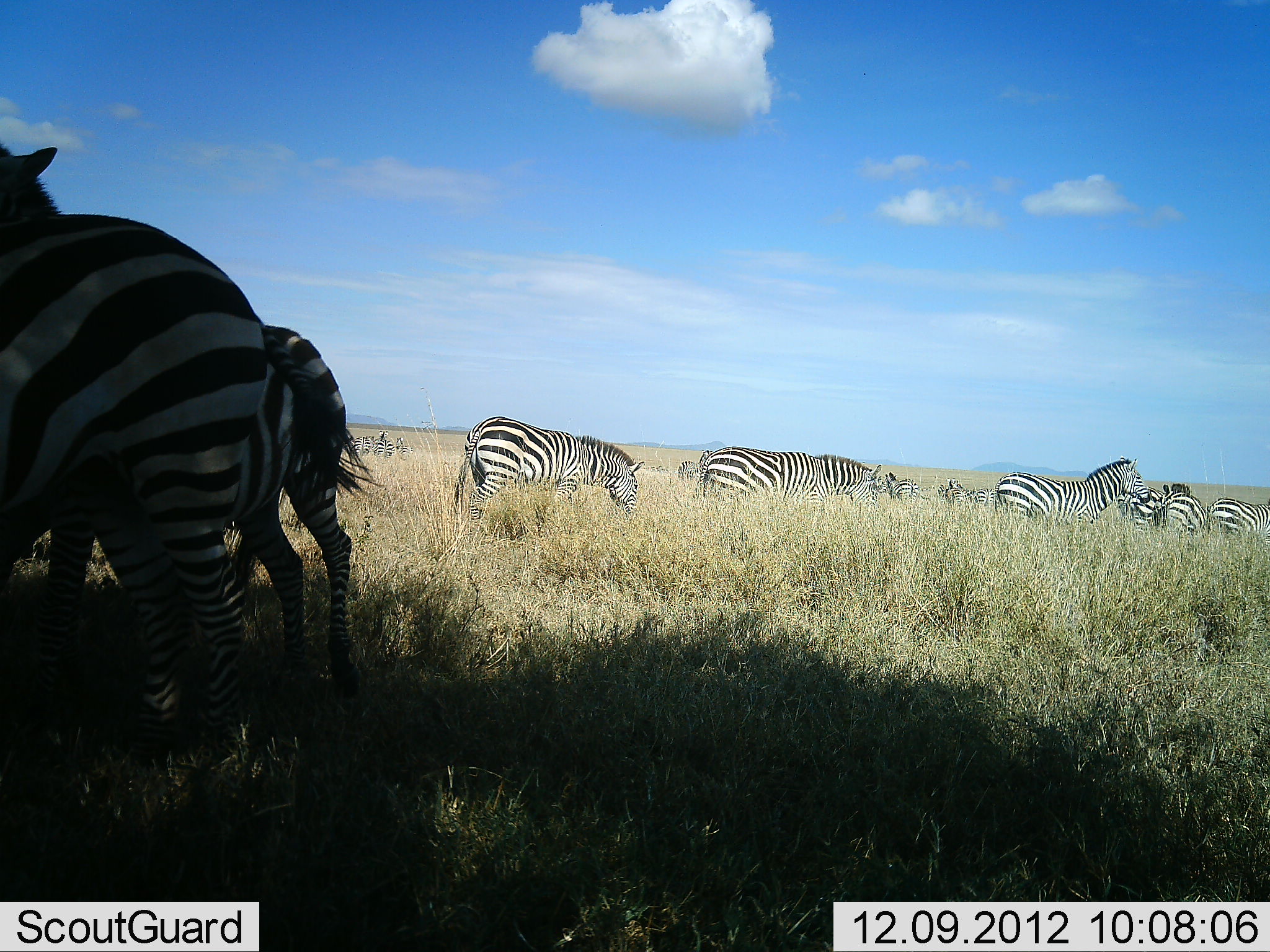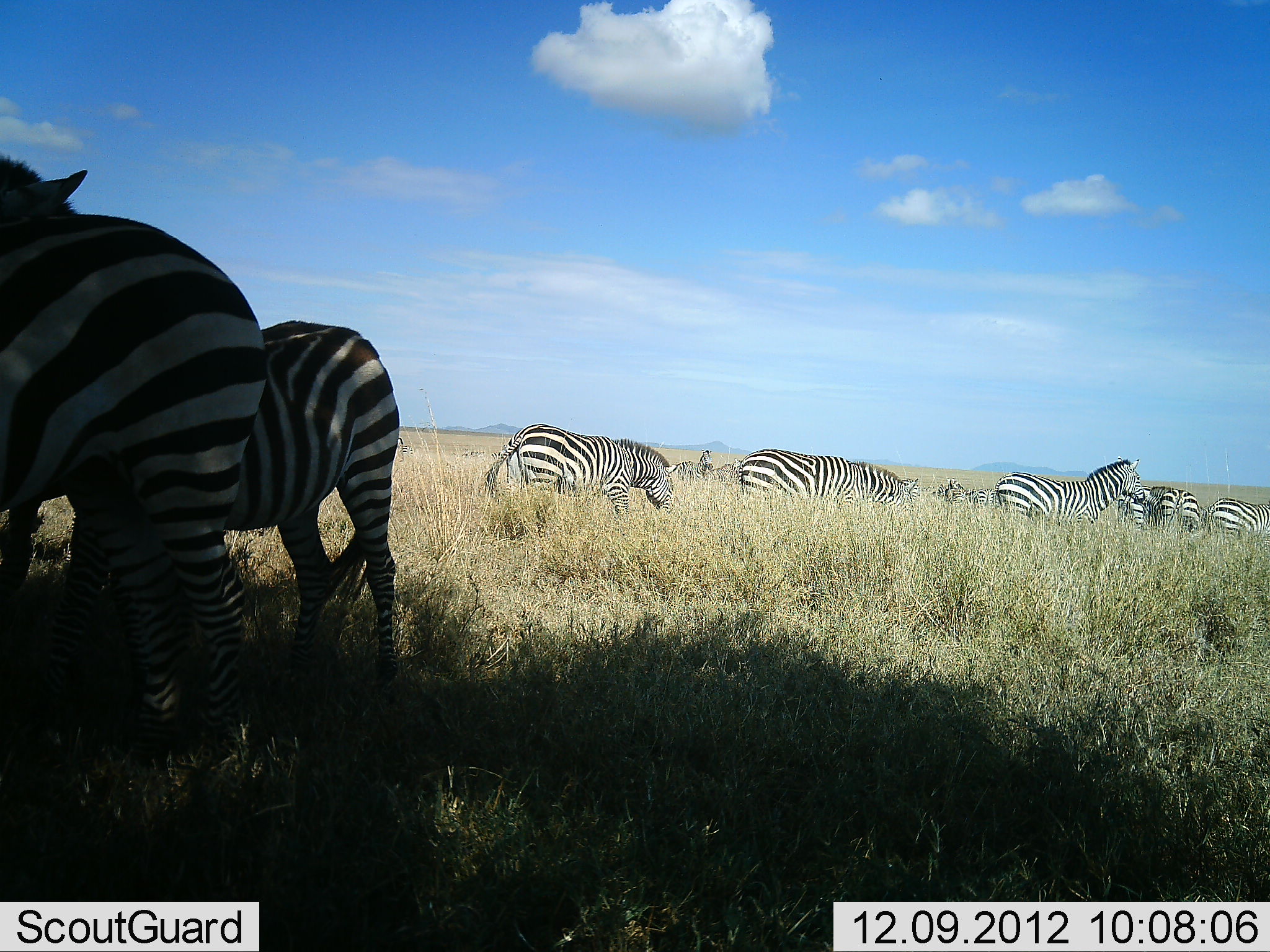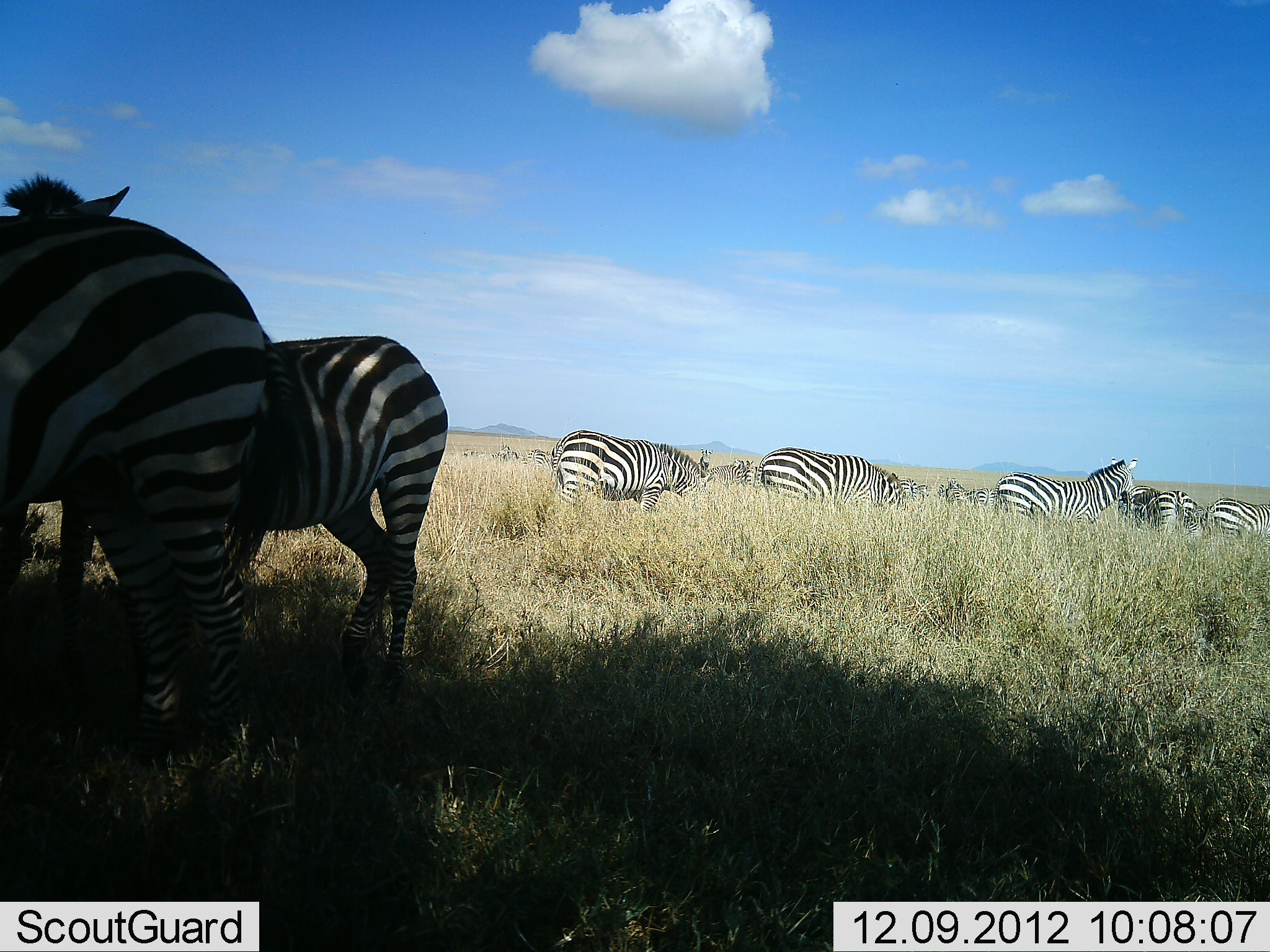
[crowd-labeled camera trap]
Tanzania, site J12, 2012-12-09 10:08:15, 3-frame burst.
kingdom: Animalia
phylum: Chordata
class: Mammalia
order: Perissodactyla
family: Equidae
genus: Equus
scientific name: Equus quagga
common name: plains zebra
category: zebra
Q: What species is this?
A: Zebra (plains zebra) (Equus quagga).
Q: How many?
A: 11-50.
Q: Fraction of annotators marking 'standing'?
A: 80%.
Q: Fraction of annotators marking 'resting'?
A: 10%.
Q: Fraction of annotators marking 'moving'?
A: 60%.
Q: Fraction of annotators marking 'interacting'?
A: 0%.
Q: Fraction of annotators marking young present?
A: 10%.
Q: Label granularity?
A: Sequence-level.